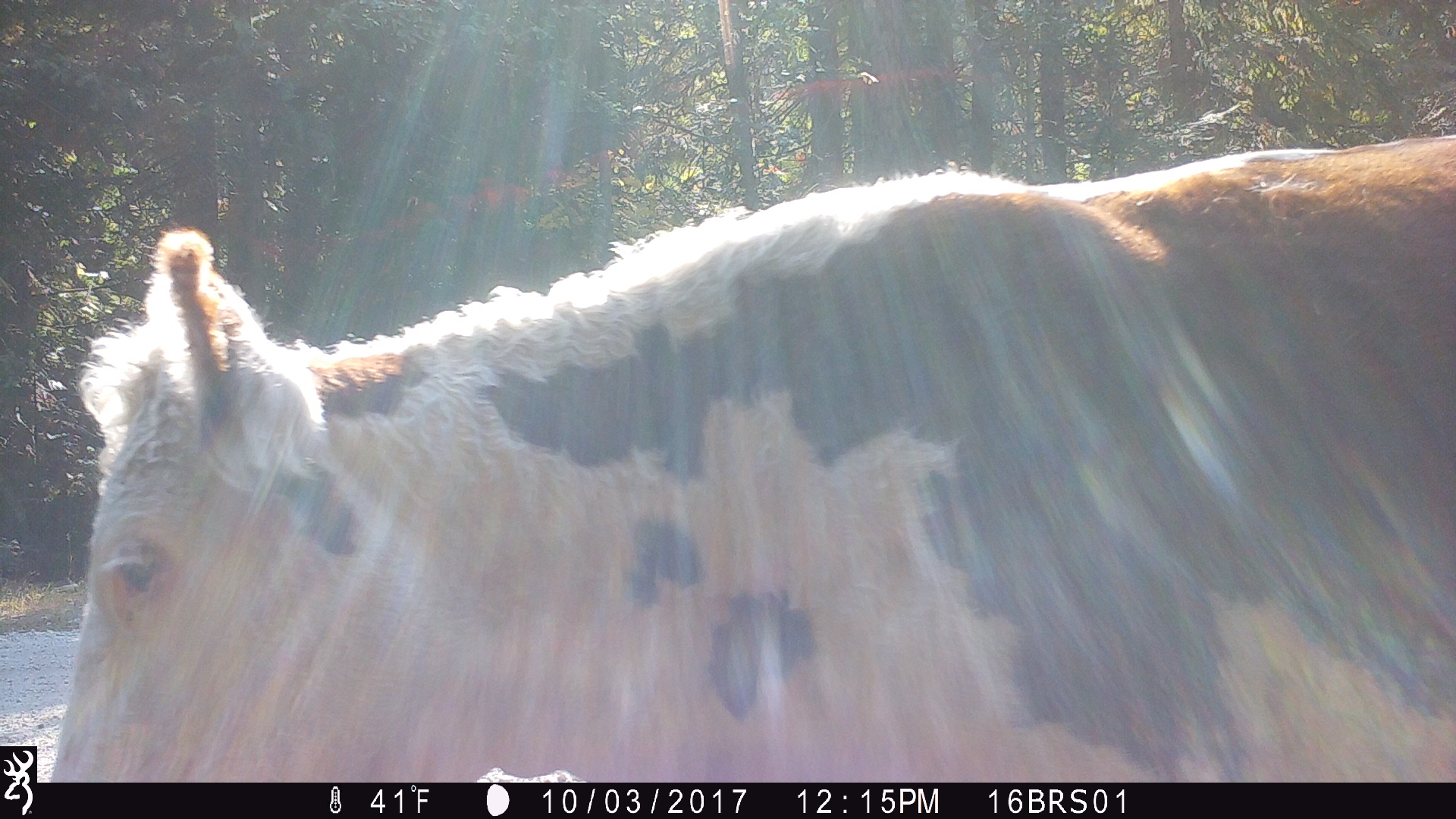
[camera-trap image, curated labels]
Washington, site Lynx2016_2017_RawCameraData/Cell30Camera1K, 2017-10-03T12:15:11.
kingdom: Animalia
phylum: Chordata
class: Mammalia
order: Artiodactyla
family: Bovidae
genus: Bos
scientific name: Bos taurus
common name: domestic cattle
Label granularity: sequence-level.